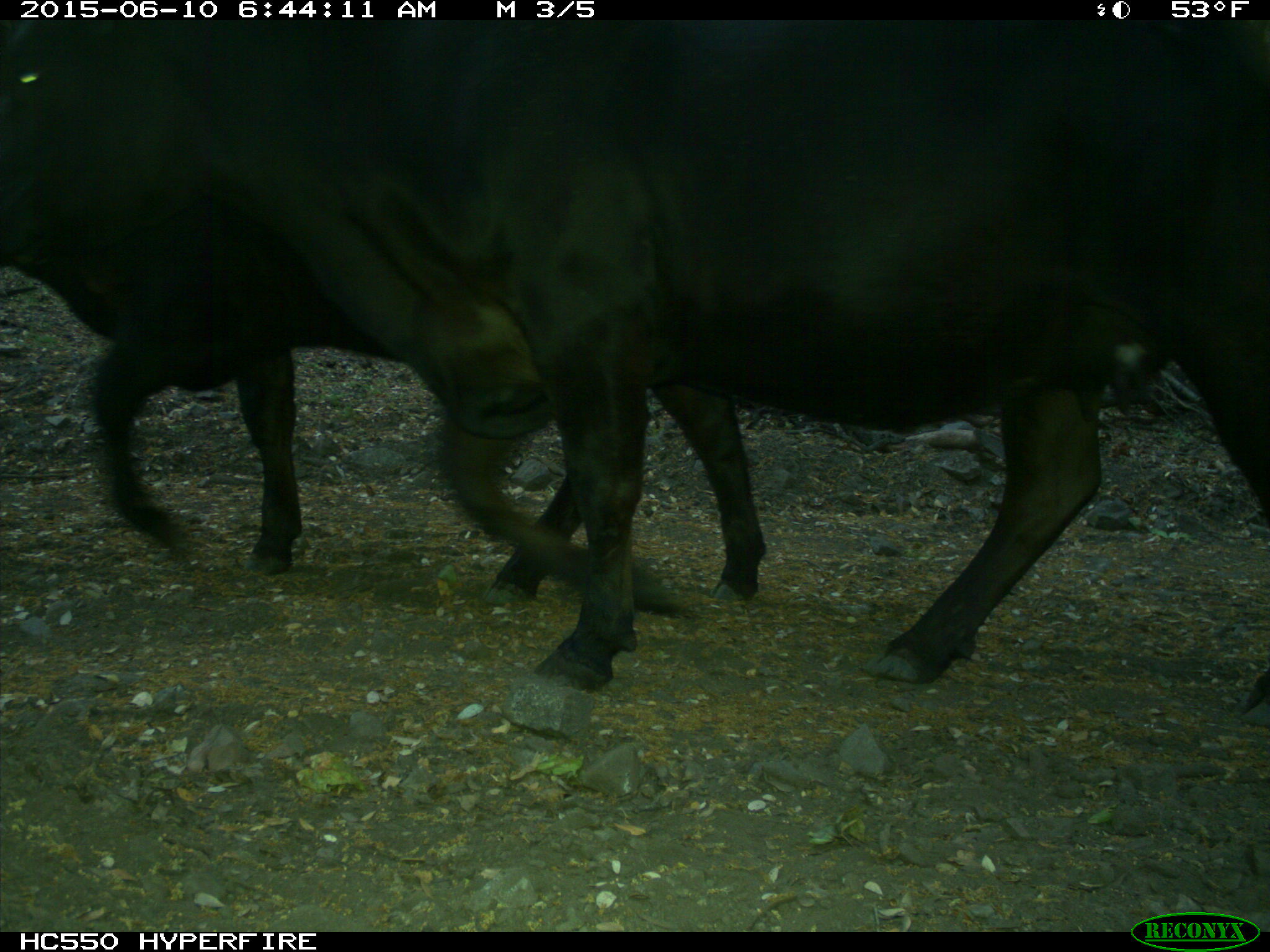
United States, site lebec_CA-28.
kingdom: Animalia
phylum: Chordata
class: Mammalia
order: Artiodactyla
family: Bovidae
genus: Bos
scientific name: Bos taurus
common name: domestic cow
Bos taurus (domestic cow).